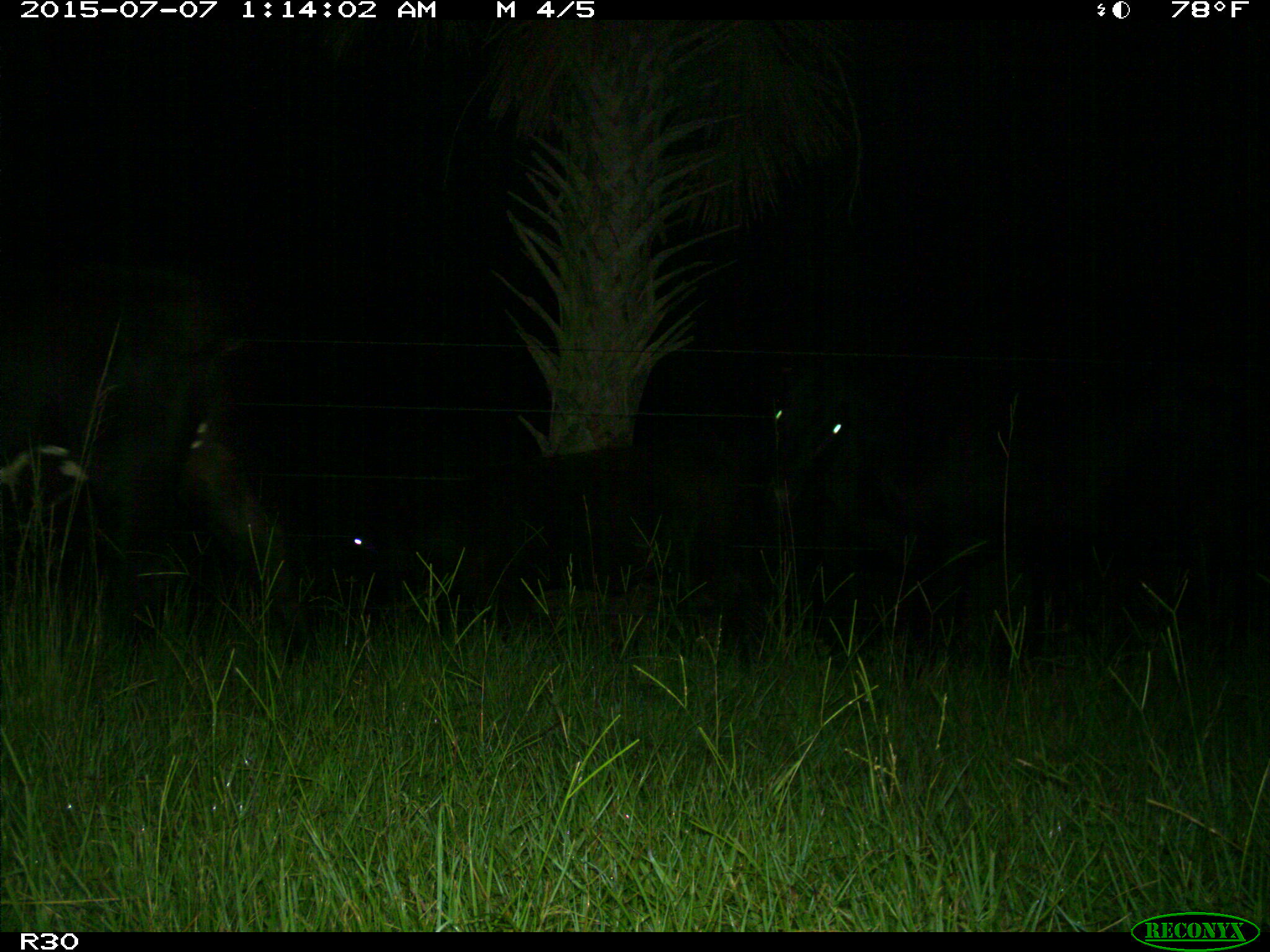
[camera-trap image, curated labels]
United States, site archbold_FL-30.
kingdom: Animalia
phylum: Chordata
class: Mammalia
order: Artiodactyla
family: Bovidae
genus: Bos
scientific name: Bos taurus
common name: domestic cow